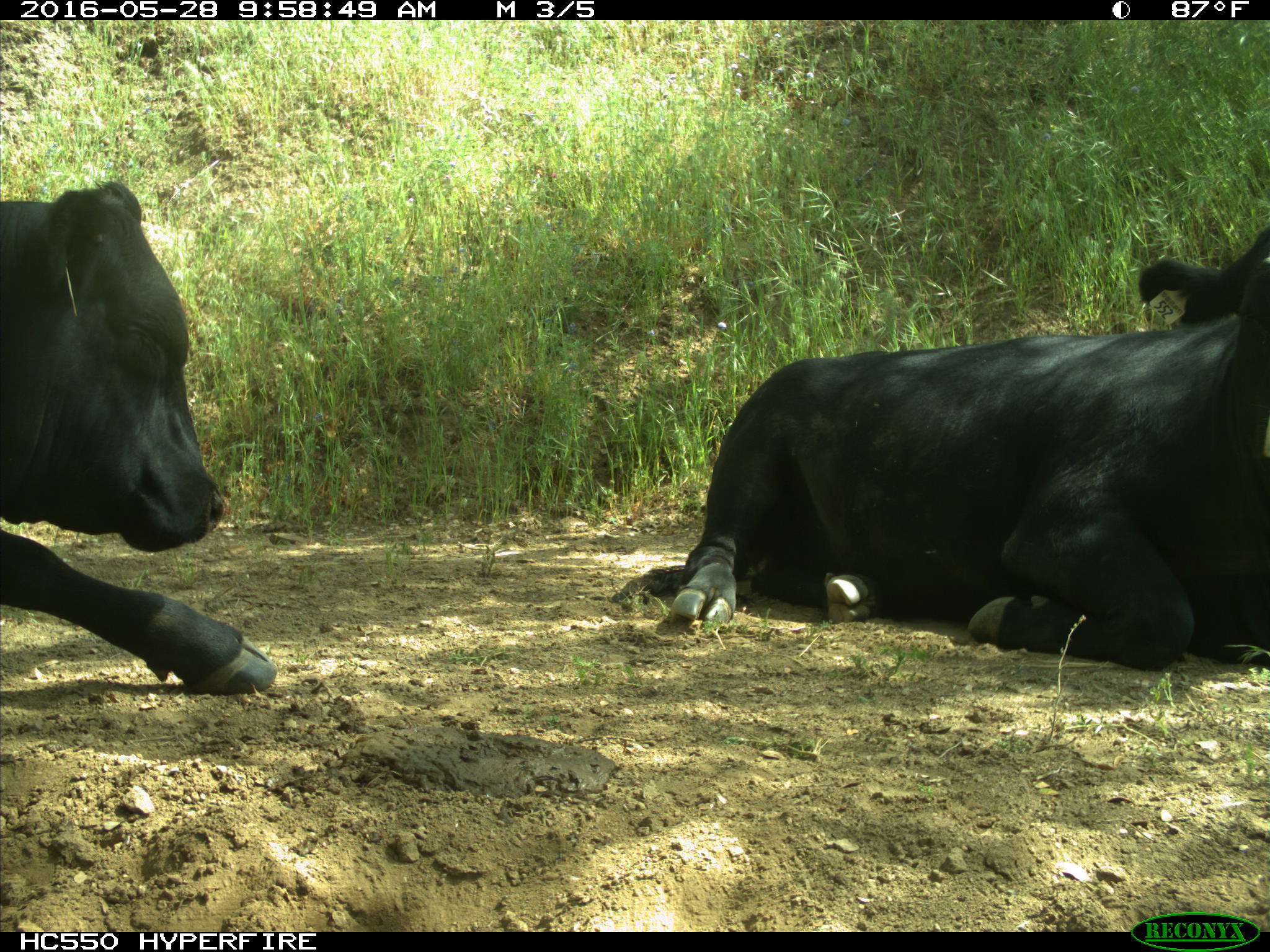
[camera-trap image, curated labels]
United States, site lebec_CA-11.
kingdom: Animalia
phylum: Chordata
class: Mammalia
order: Artiodactyla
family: Bovidae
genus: Bos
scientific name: Bos taurus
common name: domestic cow